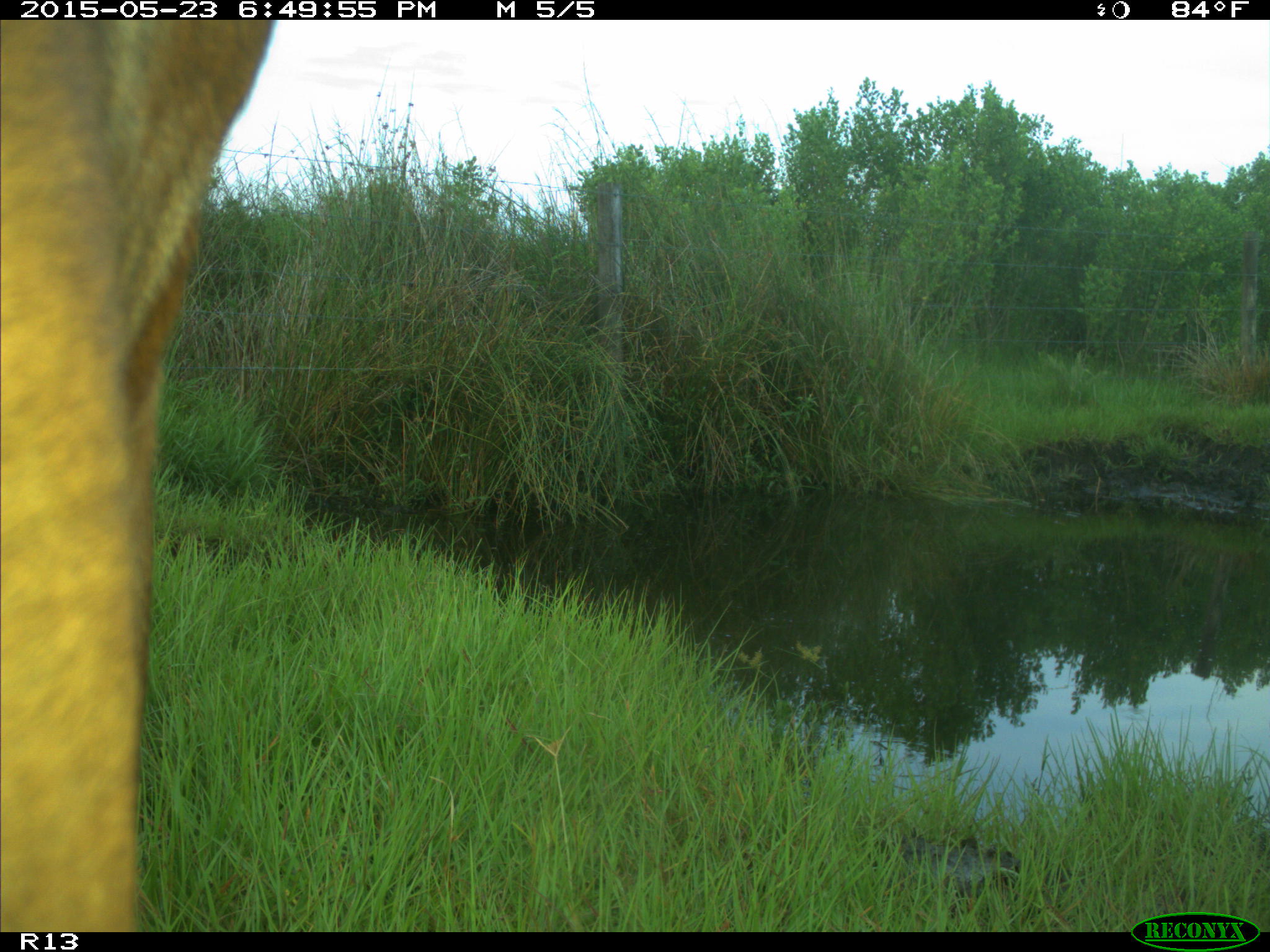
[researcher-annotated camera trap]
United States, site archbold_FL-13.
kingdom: Animalia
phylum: Chordata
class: Mammalia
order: Artiodactyla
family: Bovidae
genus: Bos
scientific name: Bos taurus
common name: domestic cow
Bos taurus (domestic cow).